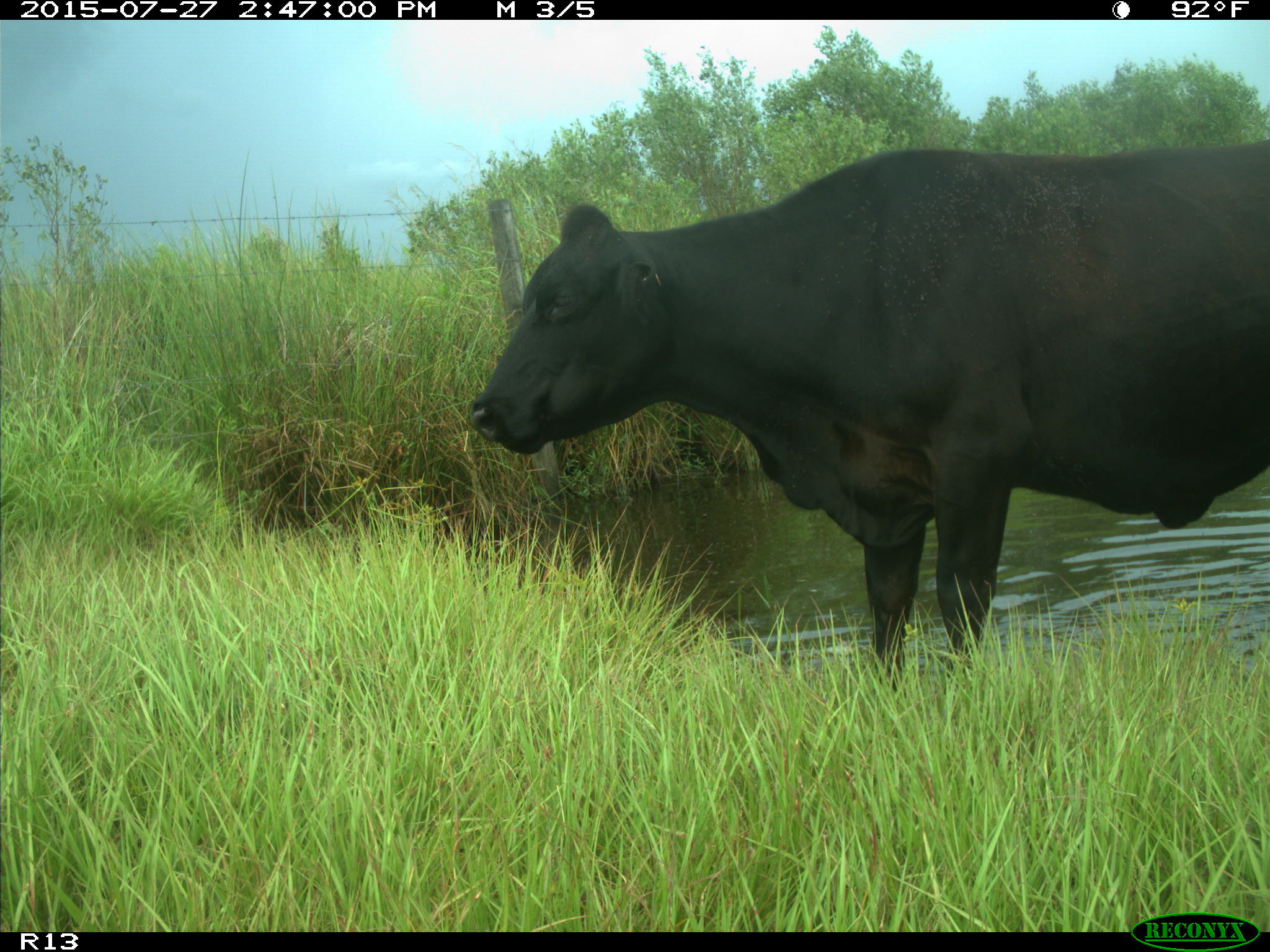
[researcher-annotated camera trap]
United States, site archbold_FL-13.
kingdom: Animalia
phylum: Chordata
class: Mammalia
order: Artiodactyla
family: Bovidae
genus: Bos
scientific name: Bos taurus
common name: domestic cow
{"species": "Bos taurus (domestic cow)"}